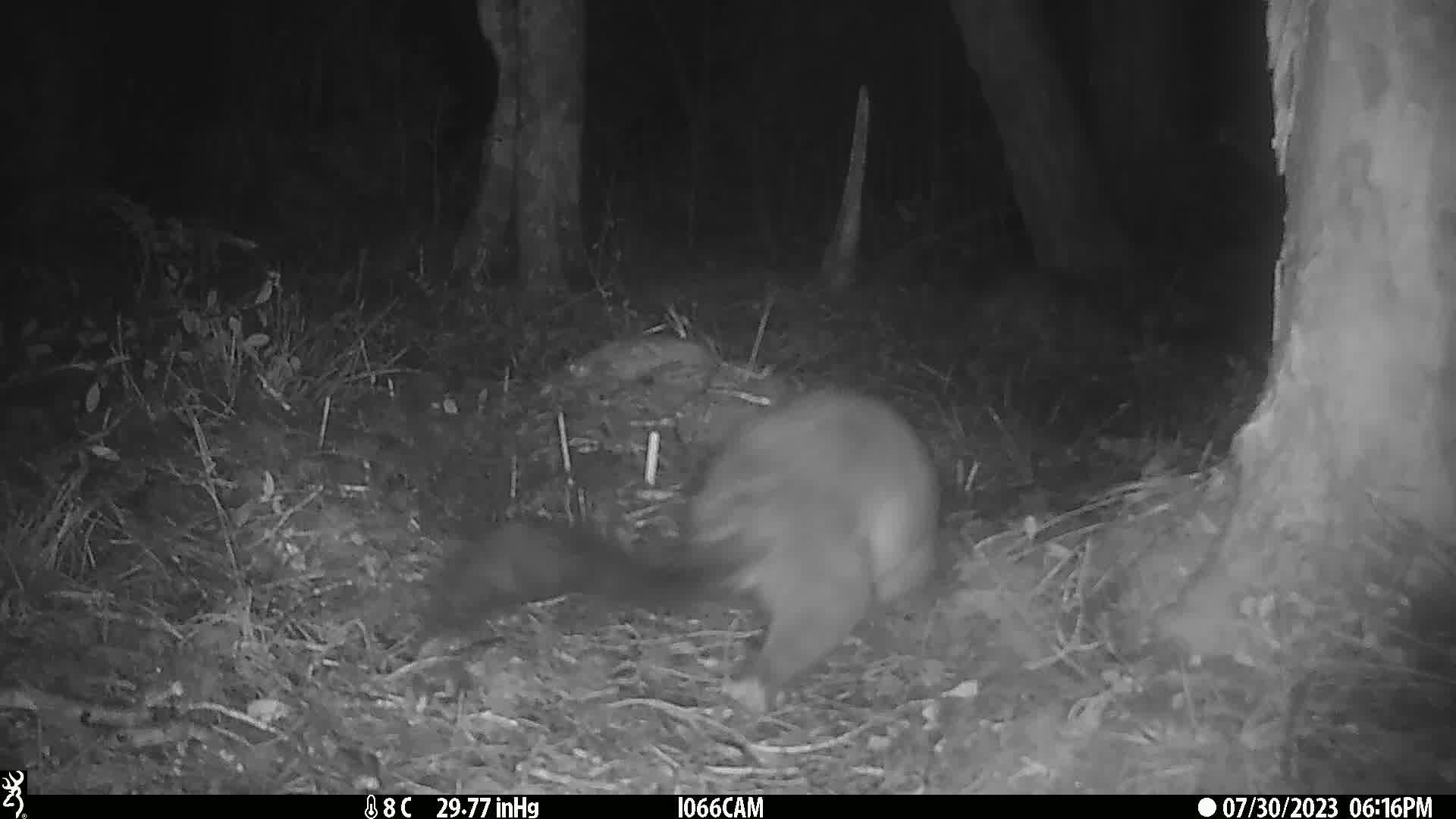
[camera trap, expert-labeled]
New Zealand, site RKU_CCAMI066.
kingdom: Animalia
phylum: Chordata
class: Mammalia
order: Diprotodontia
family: Phalangeridae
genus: Trichosurus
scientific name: Trichosurus vulpecula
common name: common brushtail possum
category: possum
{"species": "possum (common brushtail possum) (Trichosurus vulpecula)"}